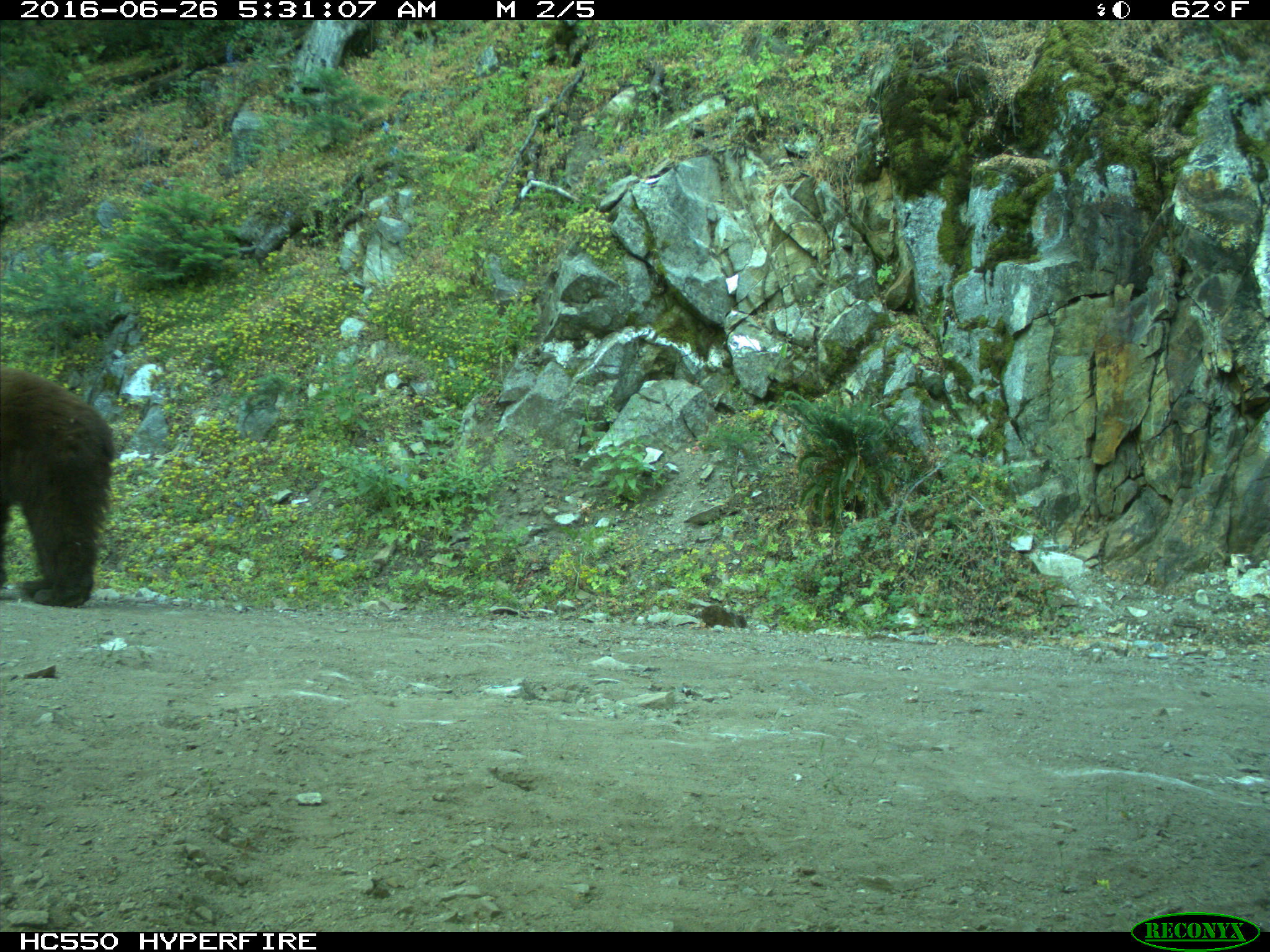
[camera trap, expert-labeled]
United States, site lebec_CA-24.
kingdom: Animalia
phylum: Chordata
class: Mammalia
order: Carnivora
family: Ursidae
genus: Ursus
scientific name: Ursus americanus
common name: american black bear